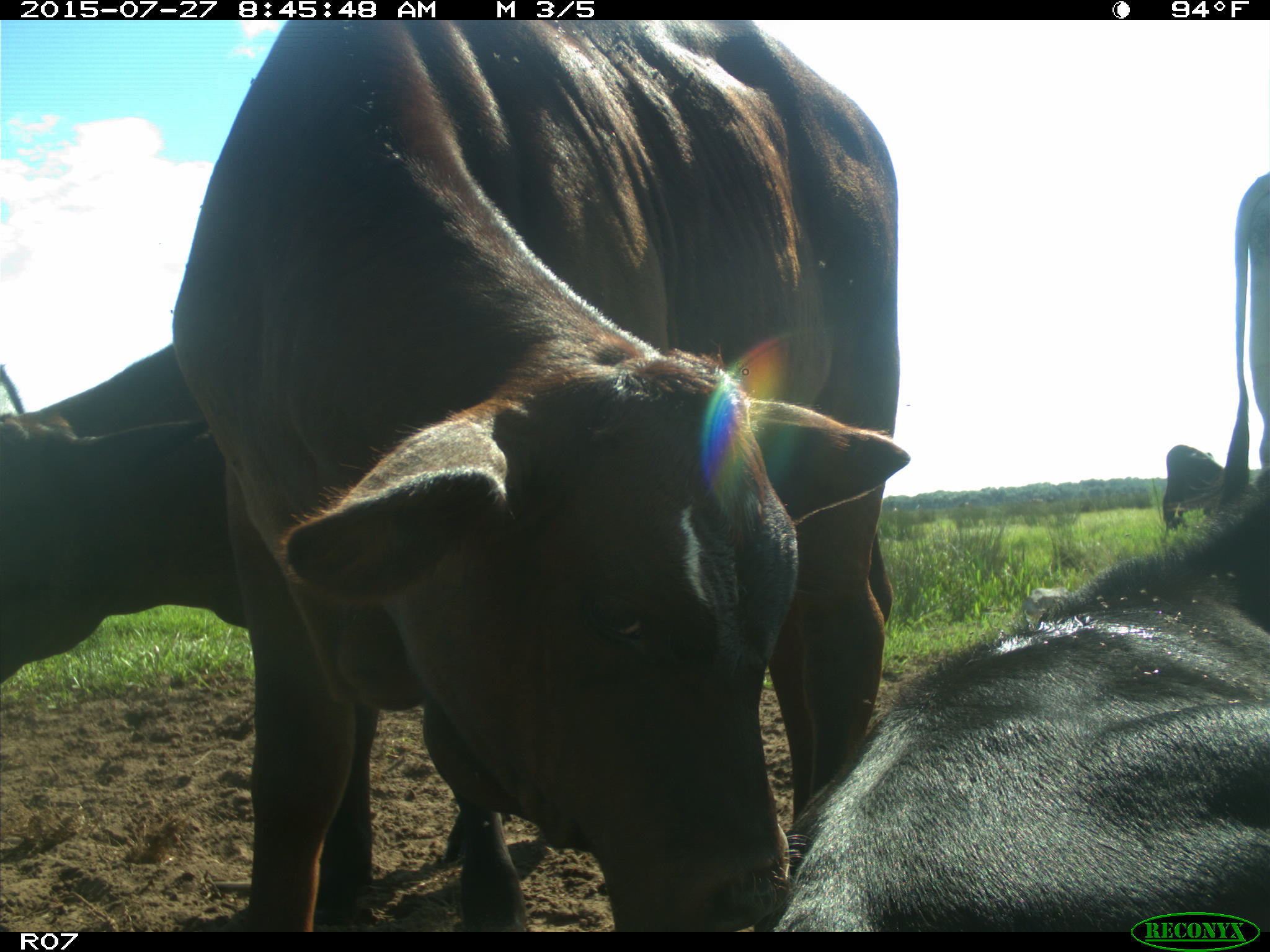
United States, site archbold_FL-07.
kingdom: Animalia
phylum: Chordata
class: Mammalia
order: Artiodactyla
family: Bovidae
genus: Bos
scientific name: Bos taurus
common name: domestic cow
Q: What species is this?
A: Bos taurus (domestic cow).